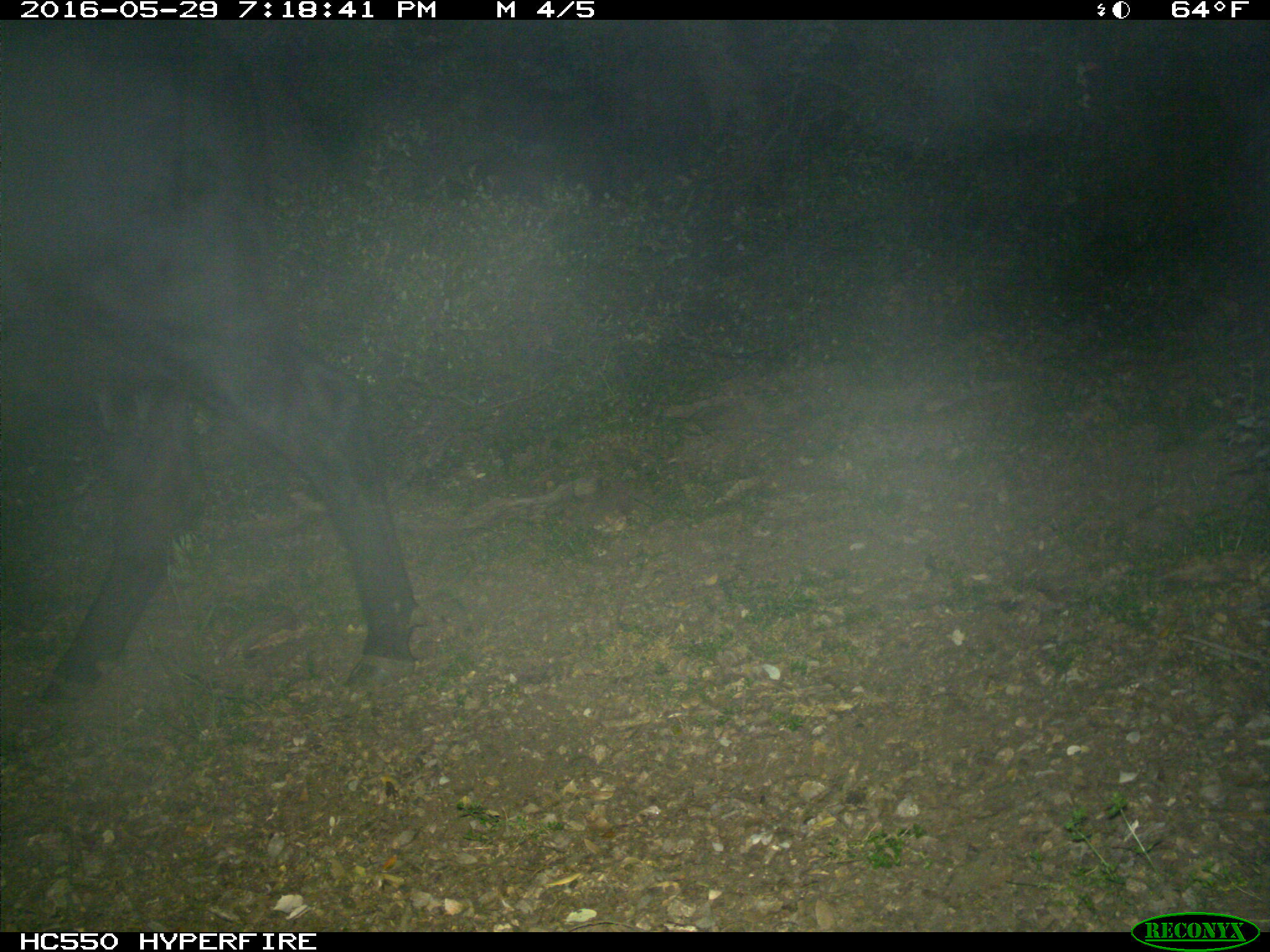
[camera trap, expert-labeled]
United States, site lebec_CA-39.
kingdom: Animalia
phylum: Chordata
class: Mammalia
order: Artiodactyla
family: Bovidae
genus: Bos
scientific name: Bos taurus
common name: domestic cow